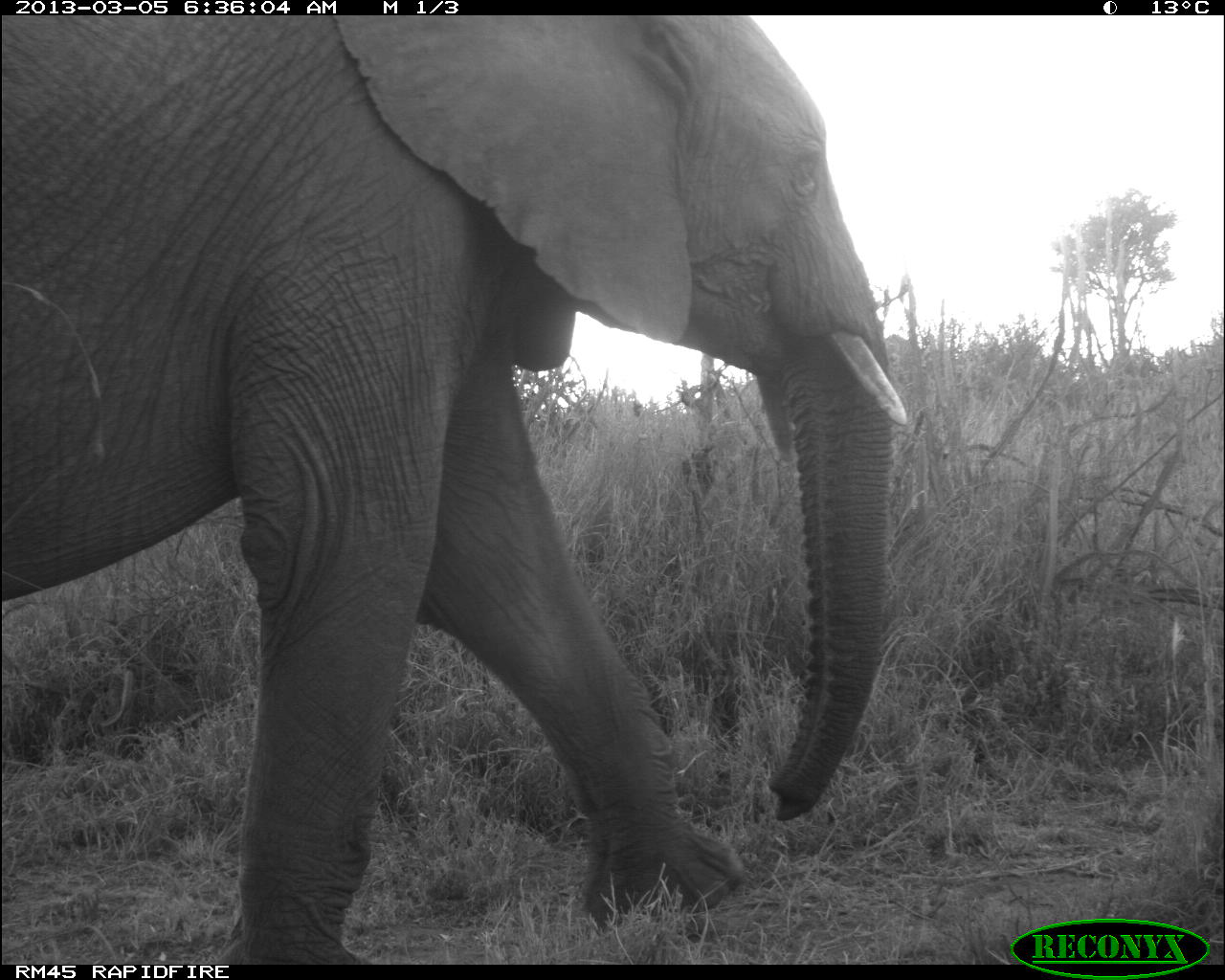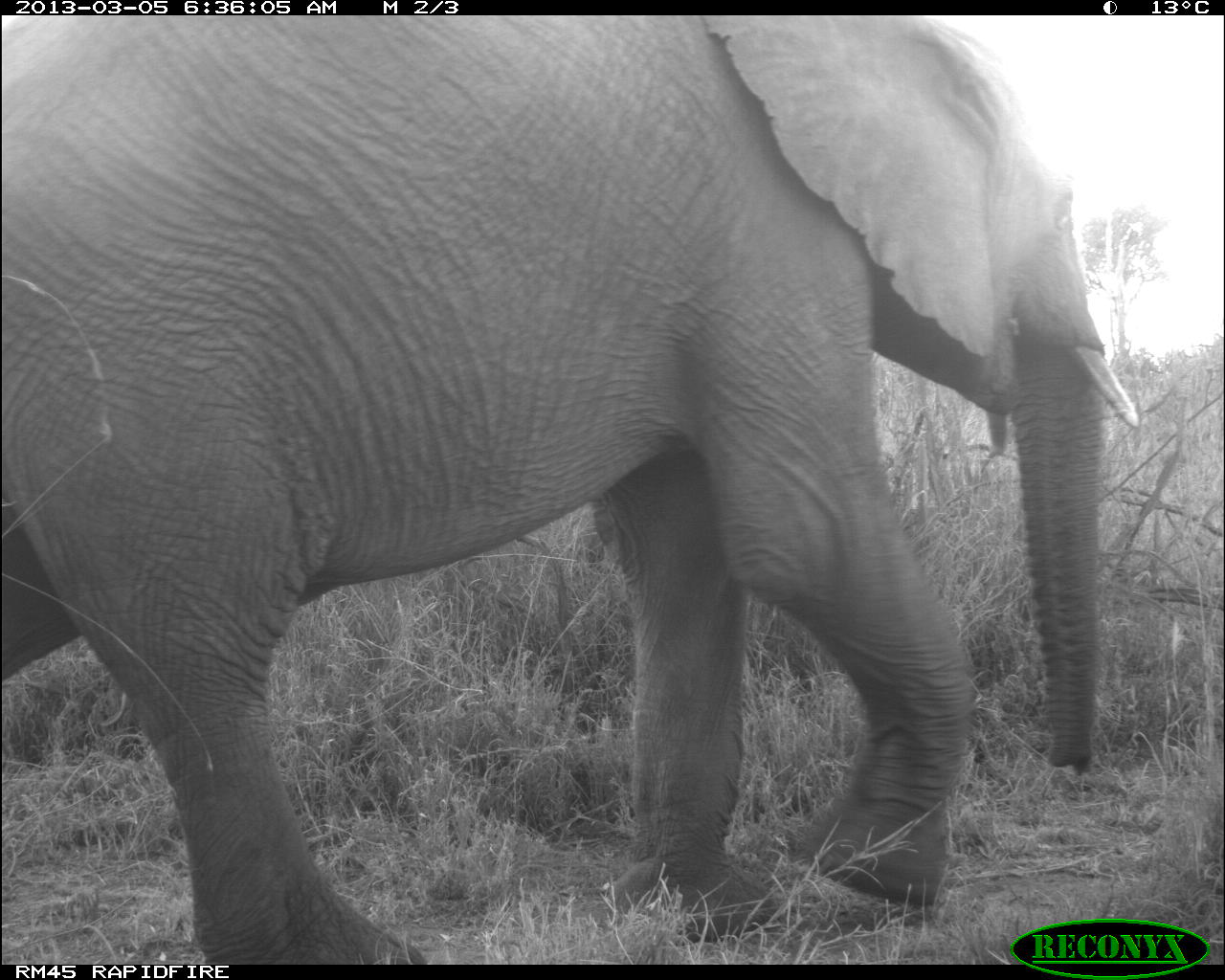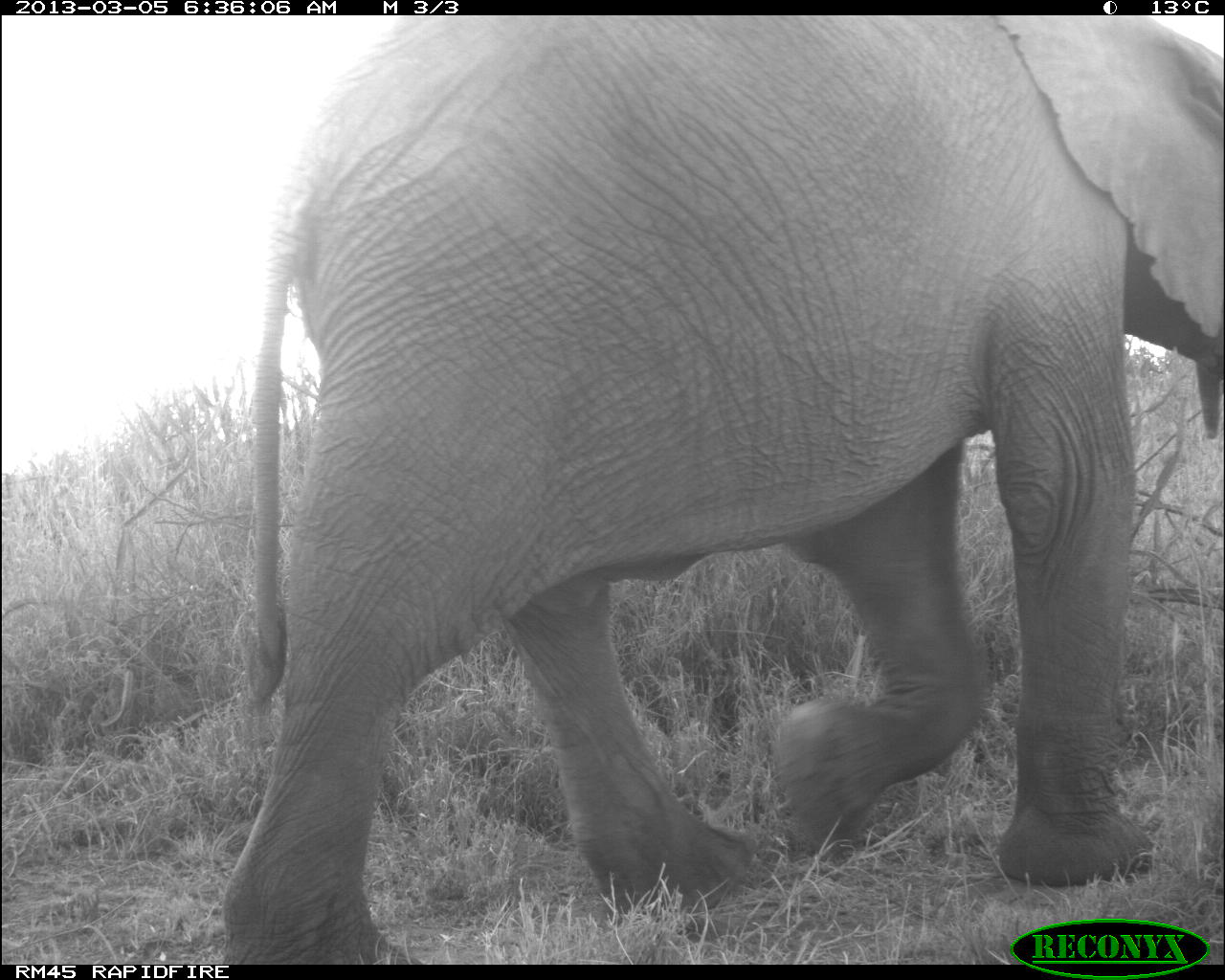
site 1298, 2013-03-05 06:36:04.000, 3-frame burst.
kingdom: Animalia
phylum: Chordata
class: Mammalia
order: Proboscidea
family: Elephantidae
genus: Loxodonta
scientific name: Loxodonta africana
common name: african bush elephant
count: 1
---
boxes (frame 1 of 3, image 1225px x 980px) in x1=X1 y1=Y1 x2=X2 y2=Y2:
loxodonta africana: x1=0 y1=1 x2=907 y2=969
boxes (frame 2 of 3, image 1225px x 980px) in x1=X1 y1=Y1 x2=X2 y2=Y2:
loxodonta africana: x1=0 y1=17 x2=1136 y2=958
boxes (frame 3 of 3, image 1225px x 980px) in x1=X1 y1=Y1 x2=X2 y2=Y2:
loxodonta africana: x1=210 y1=15 x2=1223 y2=964